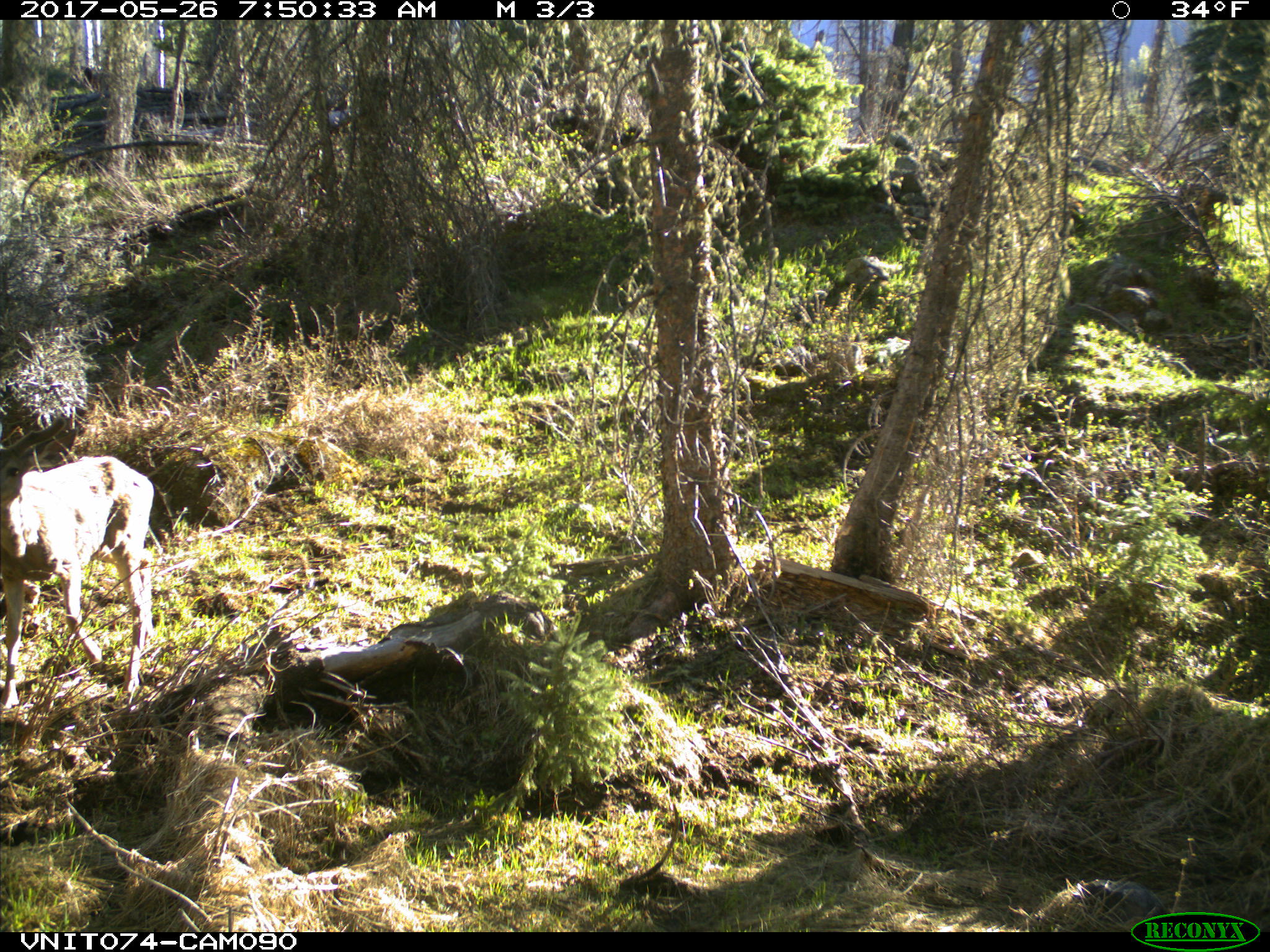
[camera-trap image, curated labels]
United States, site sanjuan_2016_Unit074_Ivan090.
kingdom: Animalia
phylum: Chordata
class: Mammalia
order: Artiodactyla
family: Cervidae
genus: Odocoileus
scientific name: Odocoileus hemionus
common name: mule deer